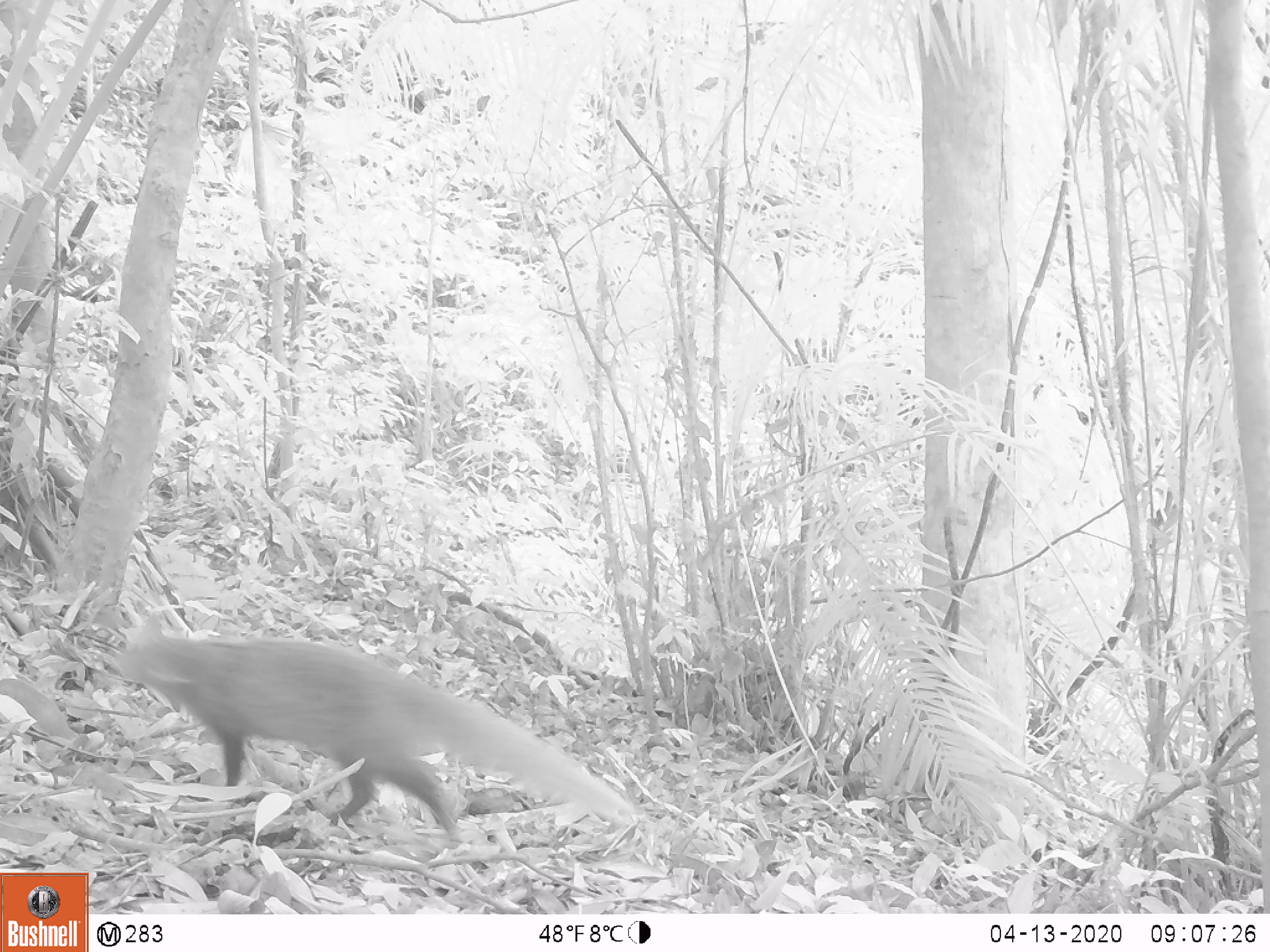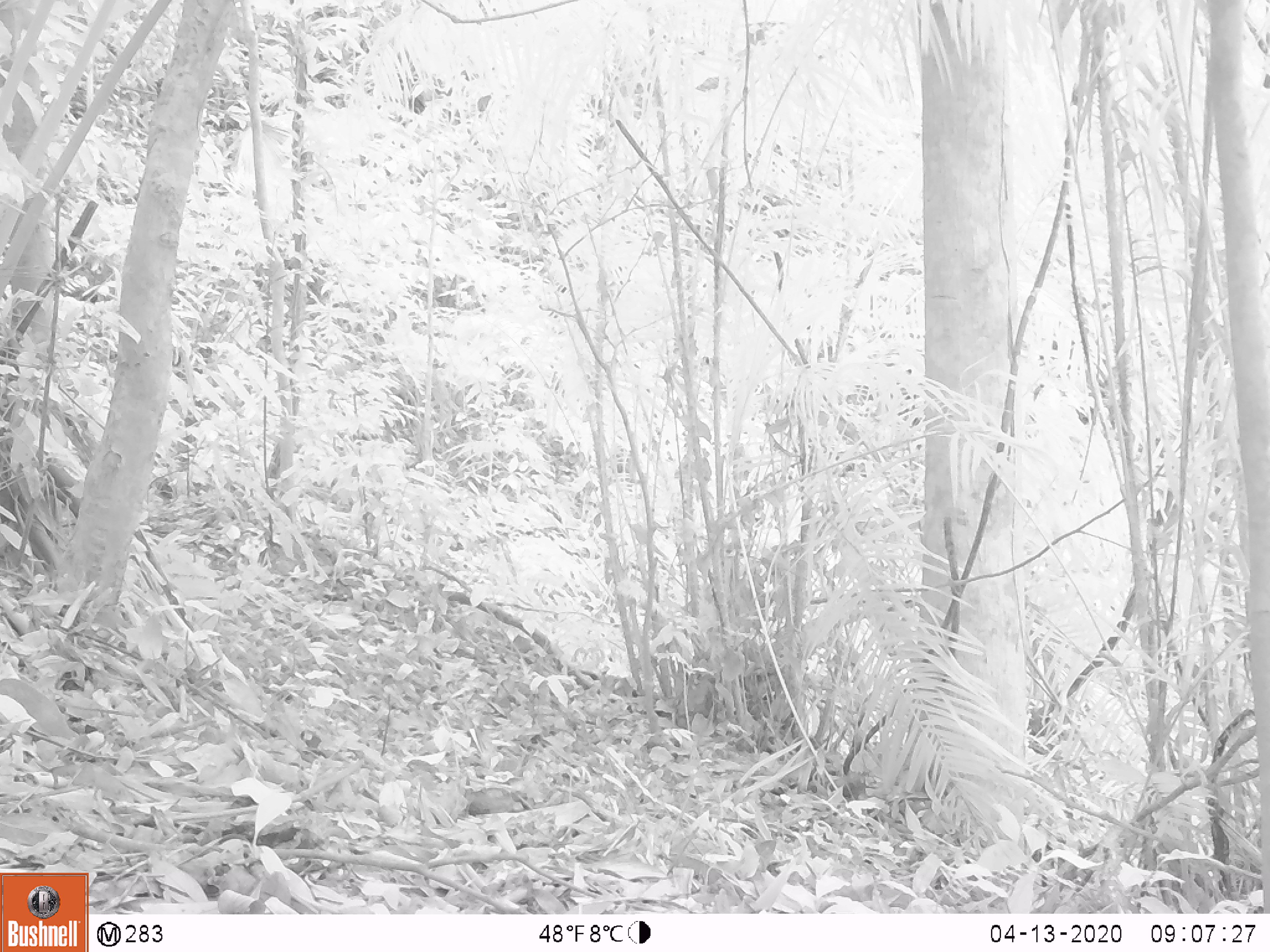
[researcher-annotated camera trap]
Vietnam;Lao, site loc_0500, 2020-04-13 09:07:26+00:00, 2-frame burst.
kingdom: Animalia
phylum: Chordata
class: Mammalia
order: Carnivora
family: Herpestidae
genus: Urva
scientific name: Urva urva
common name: crab-eating mongoose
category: crab eating mongoose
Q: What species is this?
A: Crab eating mongoose (crab-eating mongoose) (Urva urva).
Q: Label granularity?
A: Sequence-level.